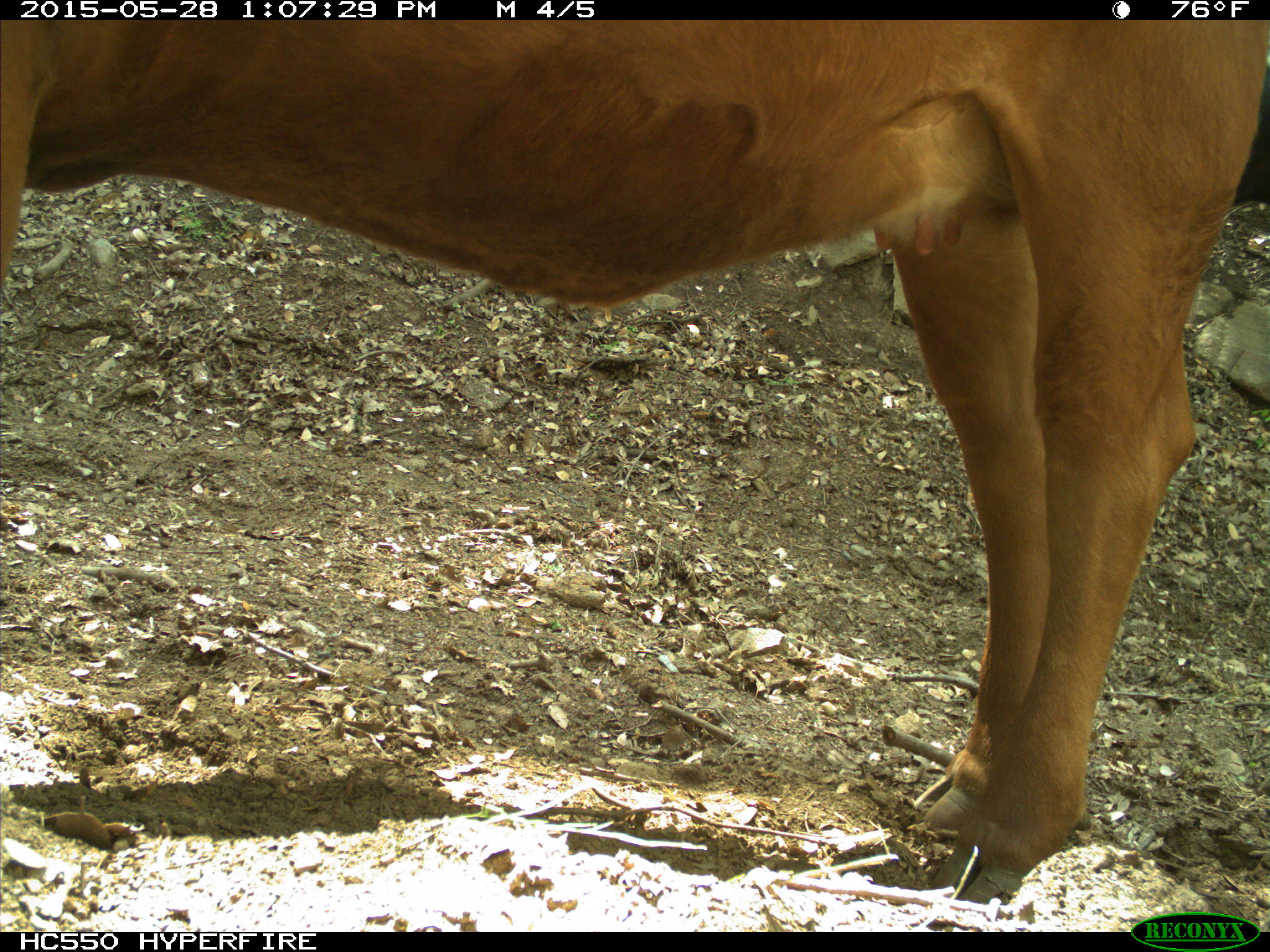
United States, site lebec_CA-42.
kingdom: Animalia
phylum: Chordata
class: Mammalia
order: Artiodactyla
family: Bovidae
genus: Bos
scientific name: Bos taurus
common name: domestic cow